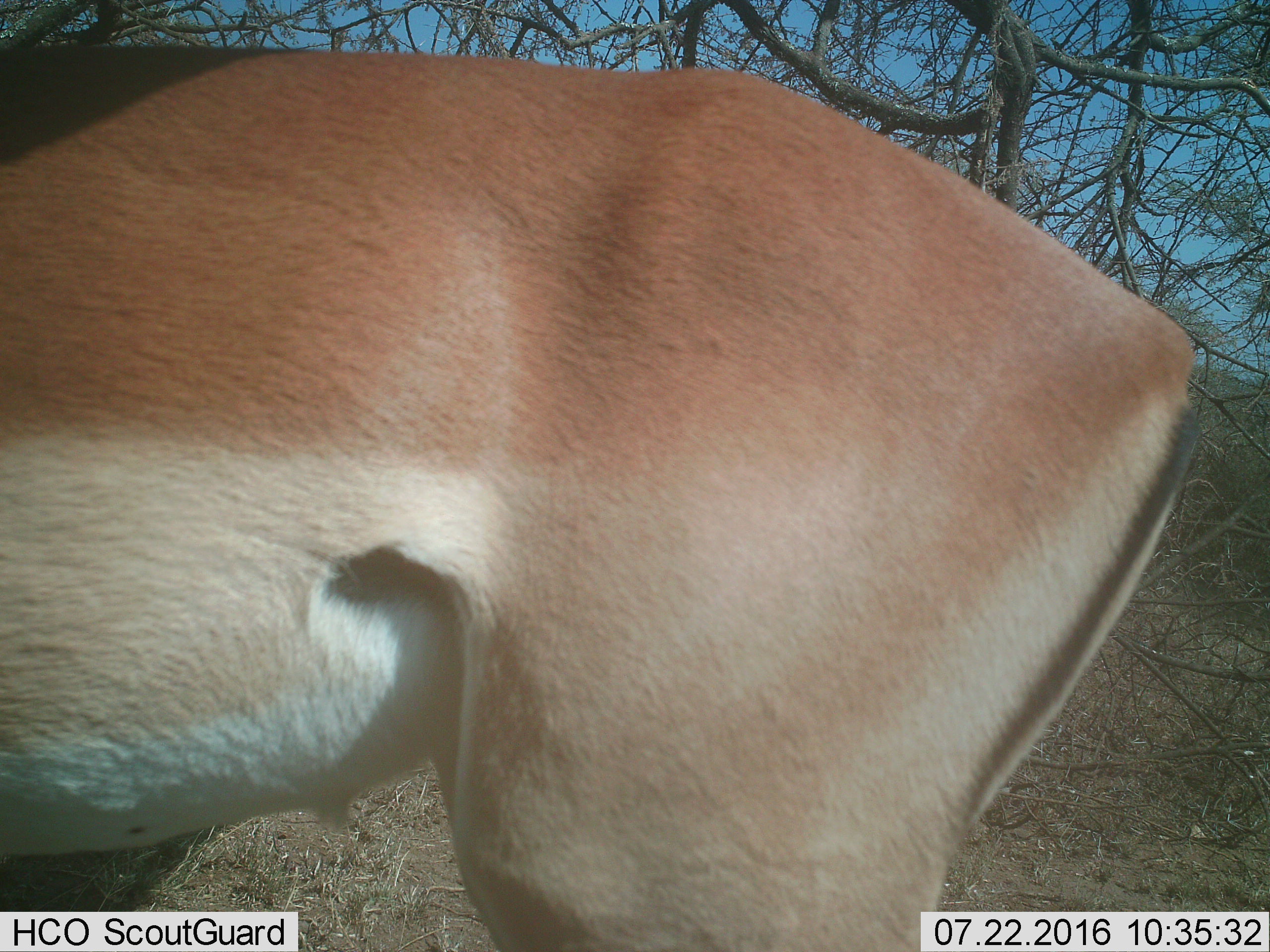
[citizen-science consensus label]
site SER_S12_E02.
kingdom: Animalia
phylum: Chordata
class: Mammalia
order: Artiodactyla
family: Bovidae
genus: Aepyceros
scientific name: Aepyceros melampus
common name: impala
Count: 1.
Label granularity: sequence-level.